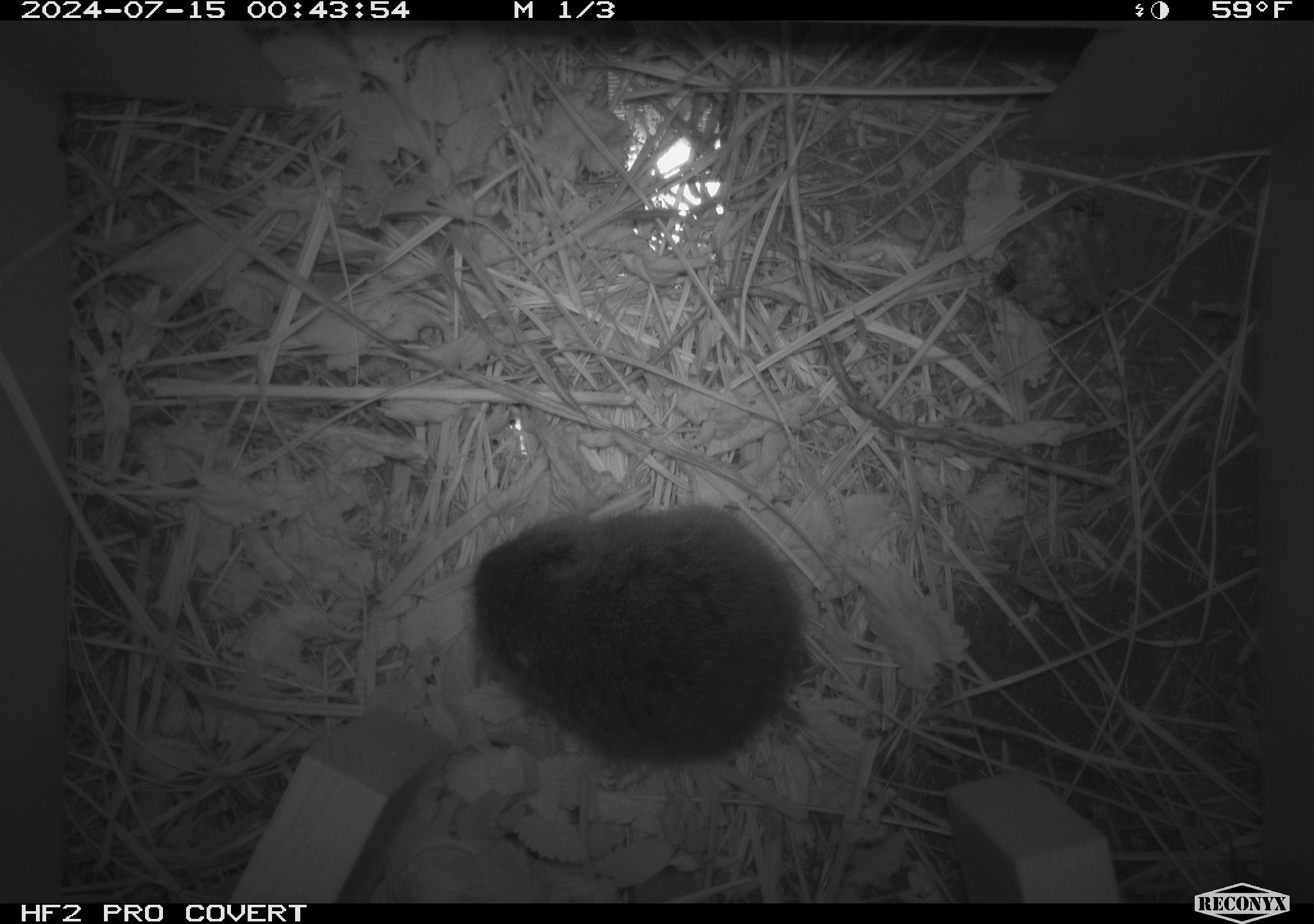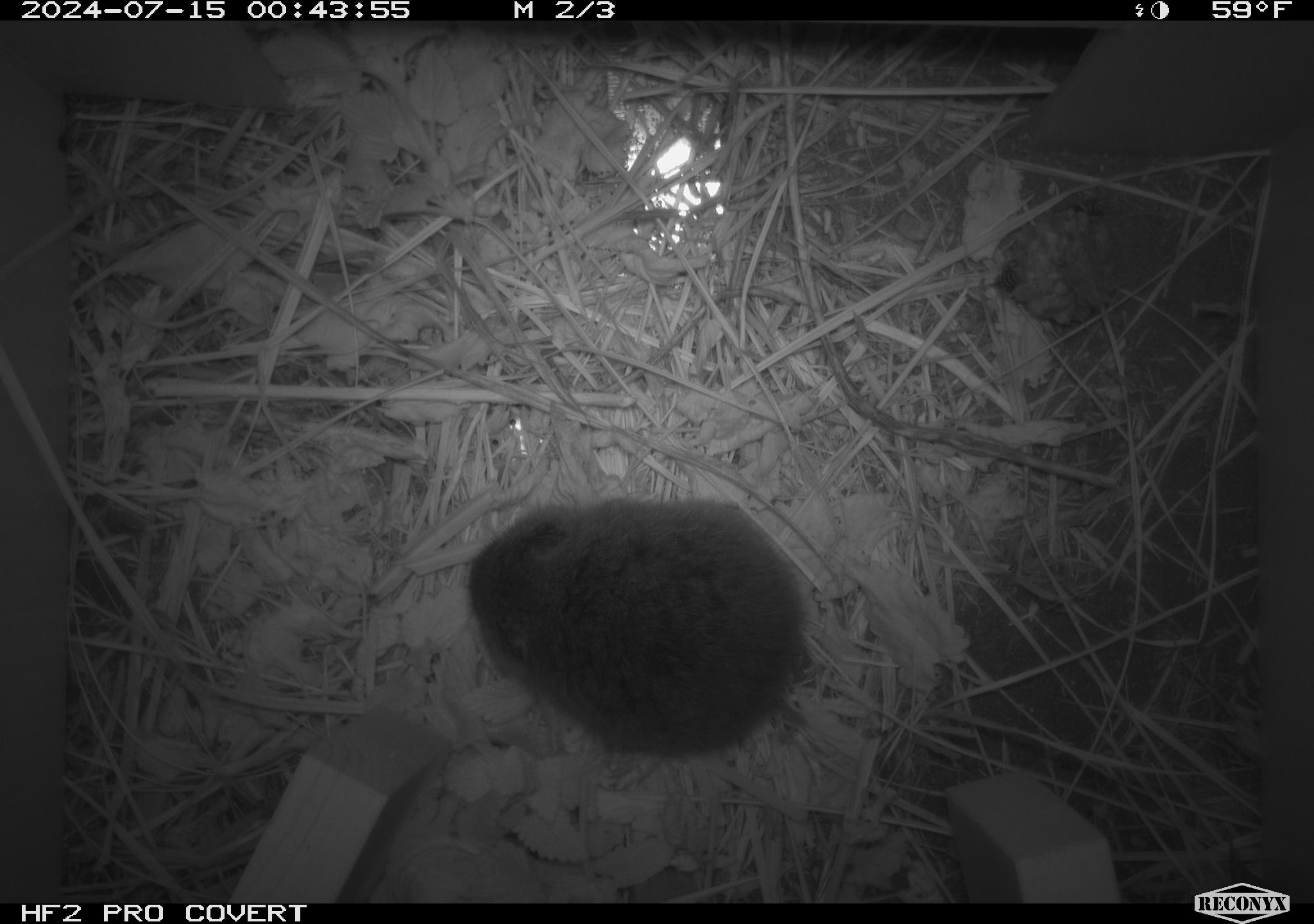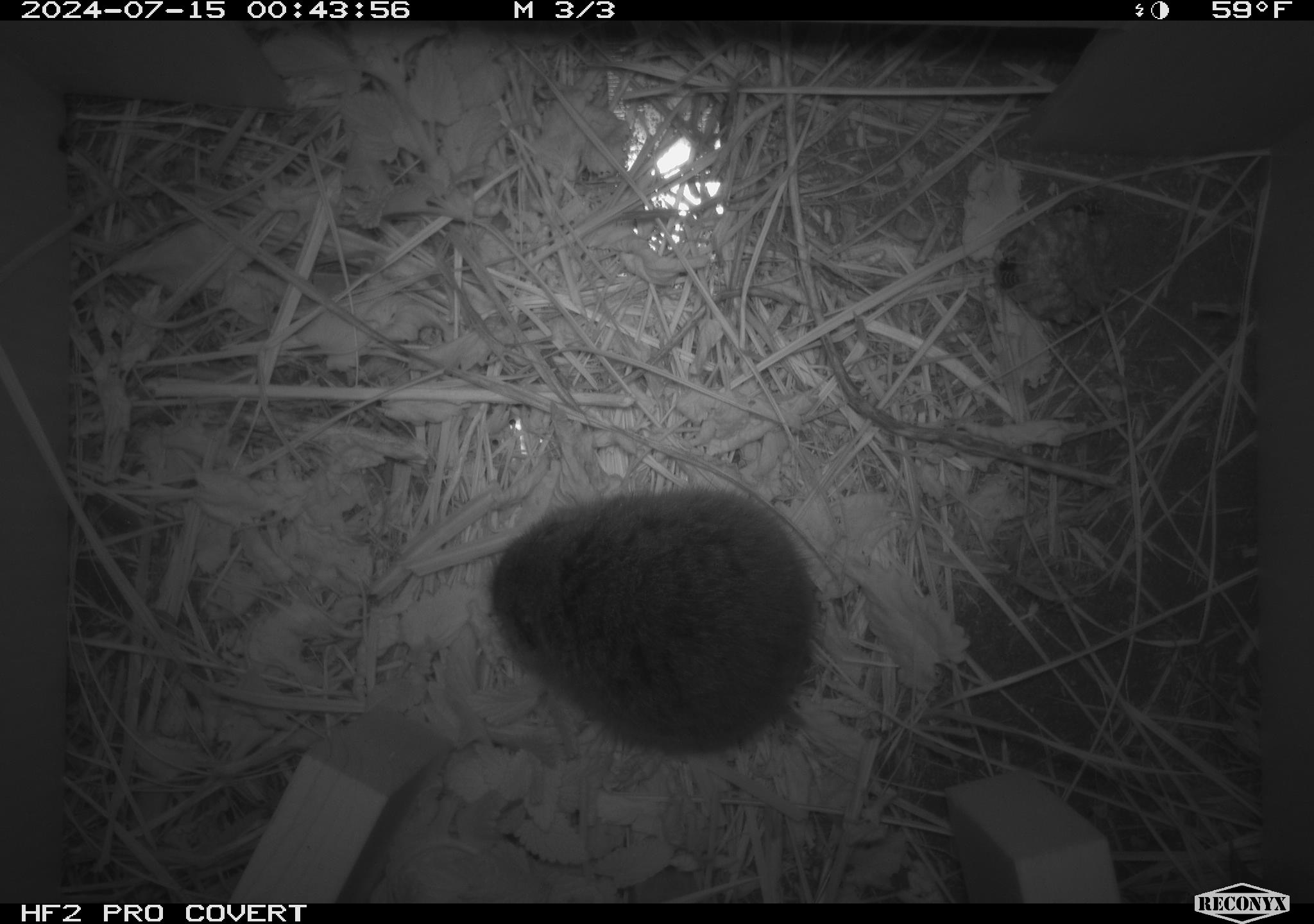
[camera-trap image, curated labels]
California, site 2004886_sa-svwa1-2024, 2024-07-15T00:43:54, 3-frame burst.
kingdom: Animalia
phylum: Arthropoda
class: Insecta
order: Hymenoptera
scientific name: Hymenoptera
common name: ants, bees, wasps, and sawflies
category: hymenoptera order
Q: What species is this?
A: Hymenoptera order (ants, bees, wasps, and sawflies) (Hymenoptera).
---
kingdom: Animalia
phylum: Chordata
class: Mammalia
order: Rodentia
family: Cricetidae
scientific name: Arvicolinae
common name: voles, lemmings, and muskrats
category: arvicolinae subfamily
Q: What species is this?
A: Arvicolinae subfamily (voles, lemmings, and muskrats) (Arvicolinae).